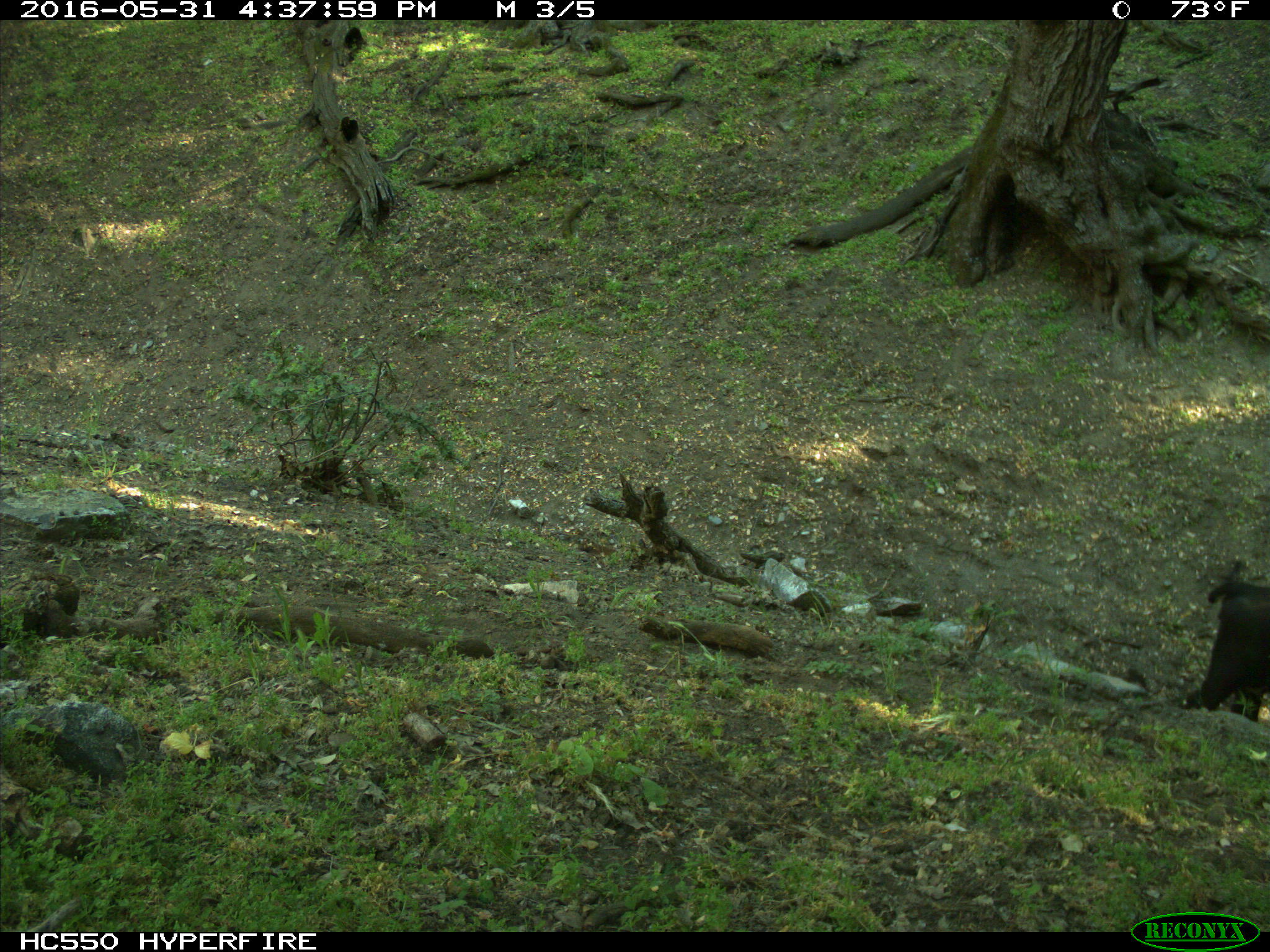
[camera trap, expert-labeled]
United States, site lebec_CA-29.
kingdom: Animalia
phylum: Chordata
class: Mammalia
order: Artiodactyla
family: Bovidae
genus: Bos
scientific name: Bos taurus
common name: domestic cow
Bos taurus (domestic cow).